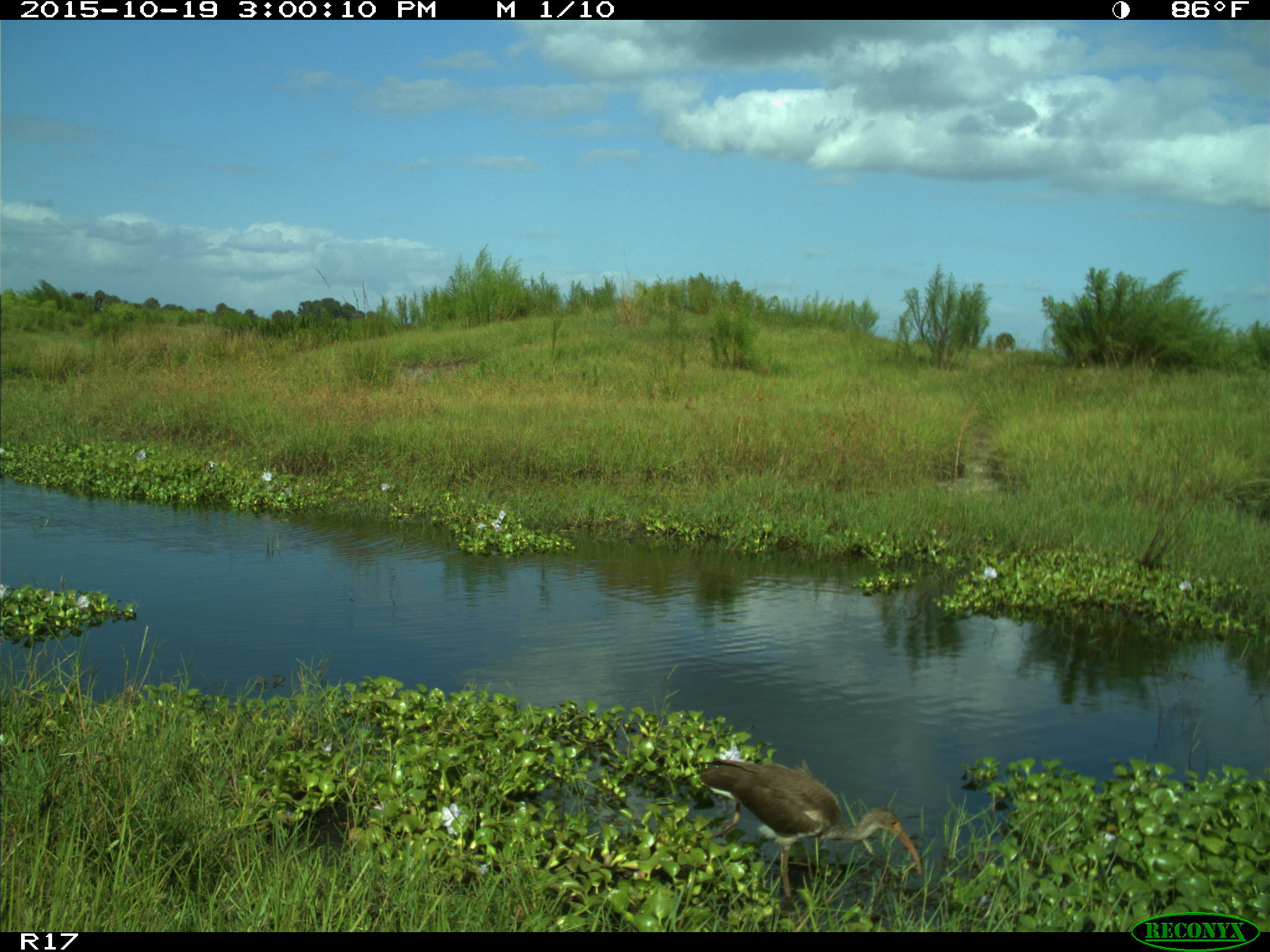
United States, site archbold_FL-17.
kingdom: Animalia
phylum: Chordata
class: Aves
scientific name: Aves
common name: birds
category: unidentified bird